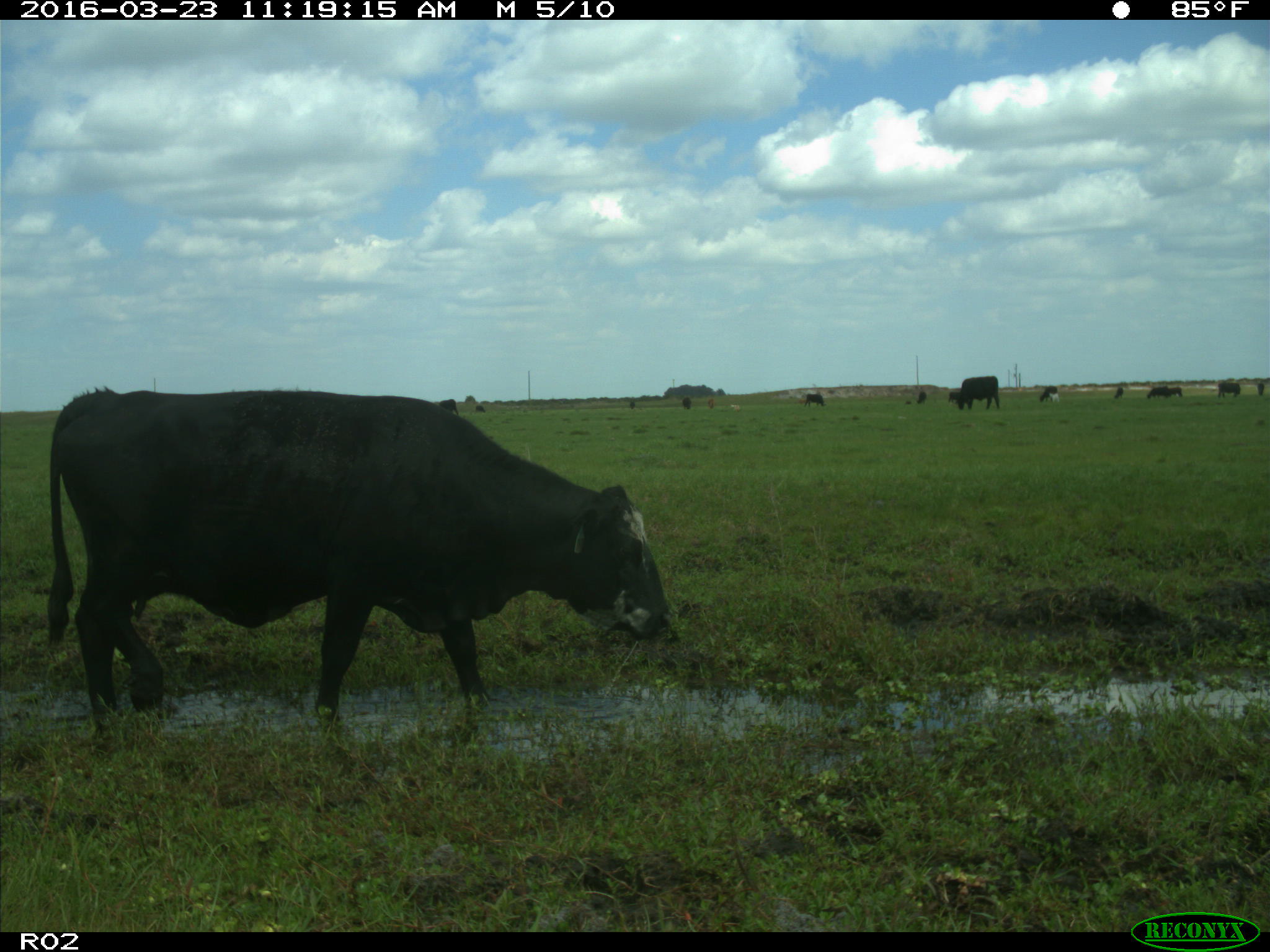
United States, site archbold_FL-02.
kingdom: Animalia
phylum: Chordata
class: Mammalia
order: Artiodactyla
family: Bovidae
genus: Bos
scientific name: Bos taurus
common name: domestic cow